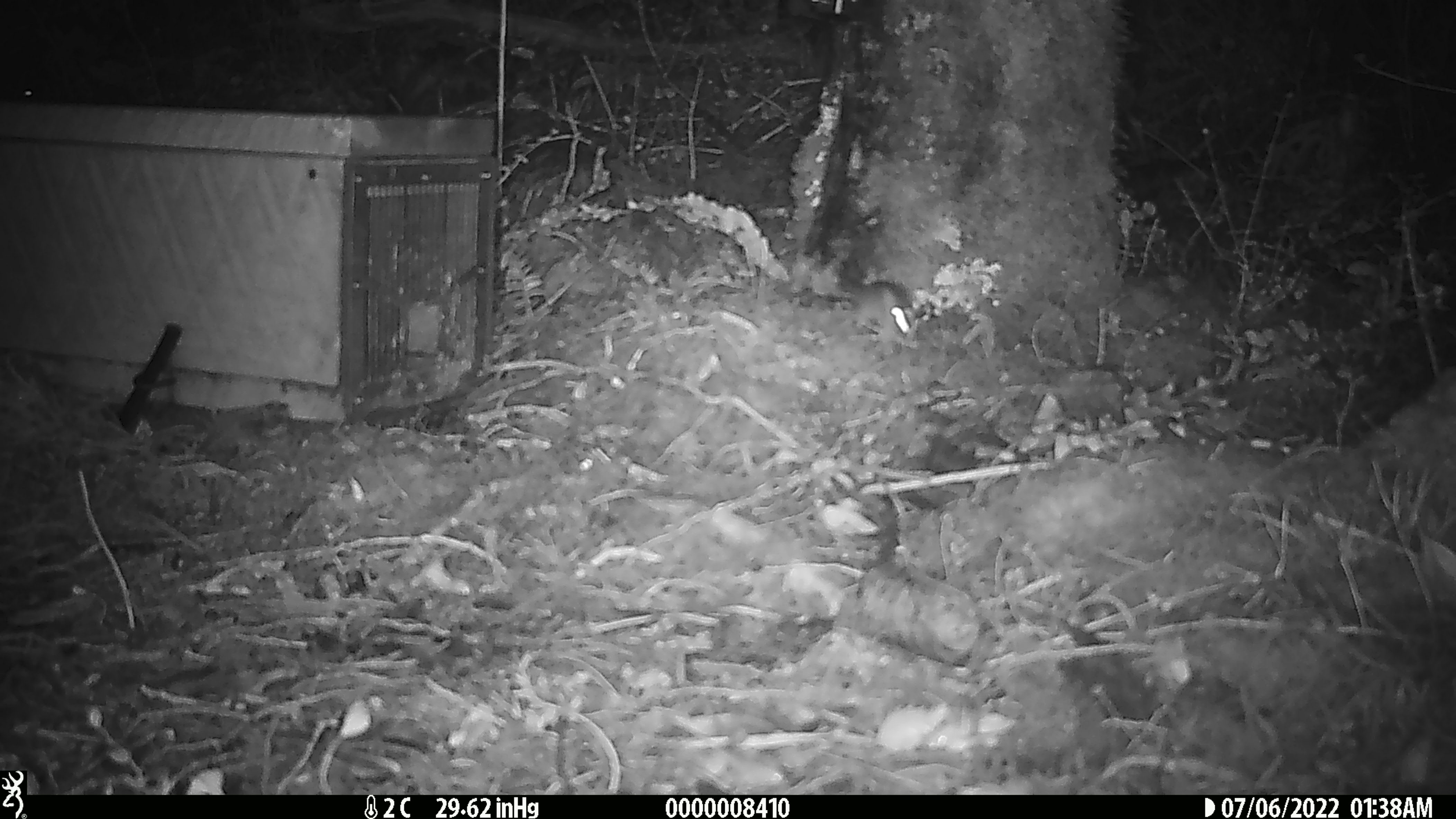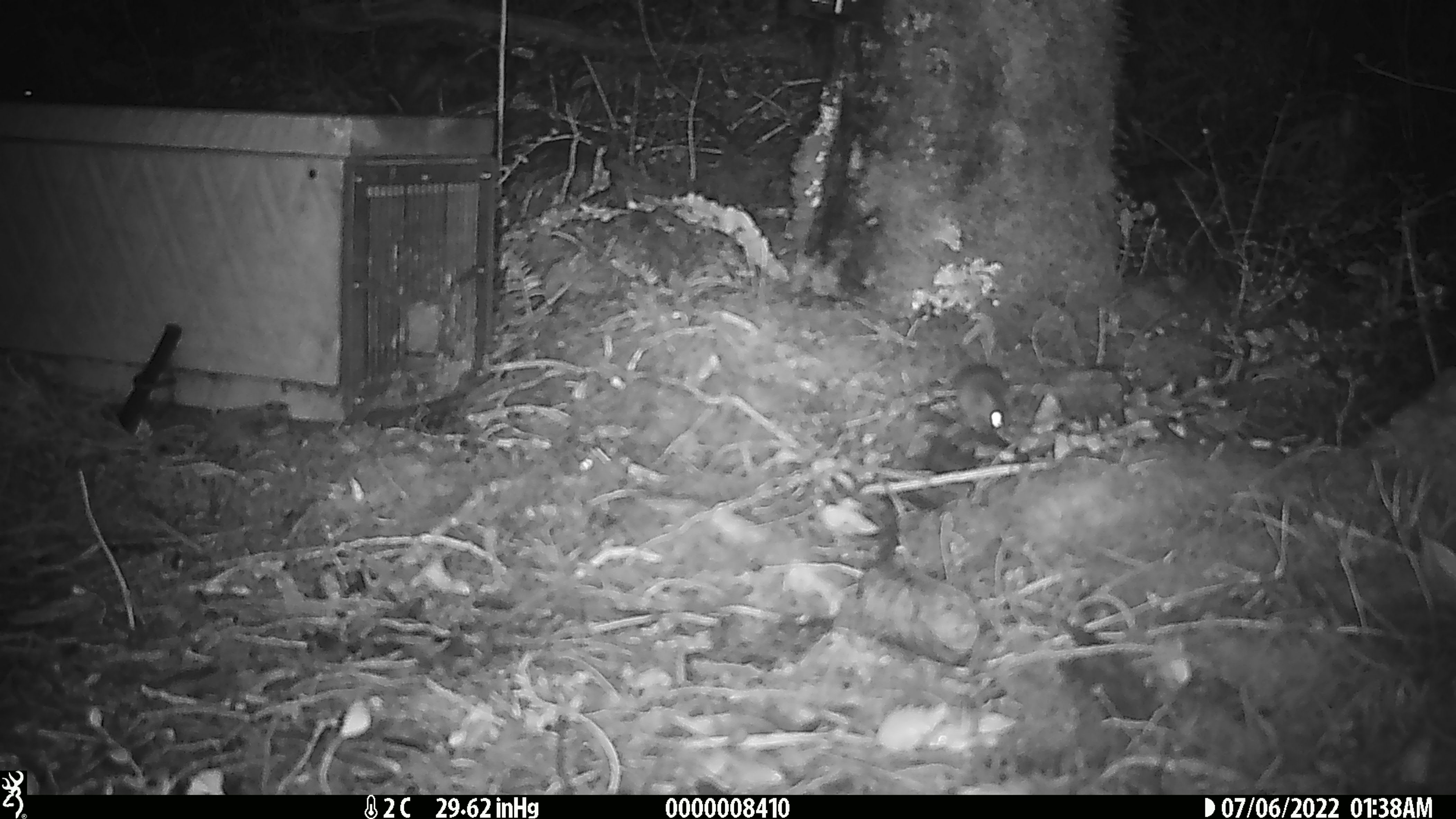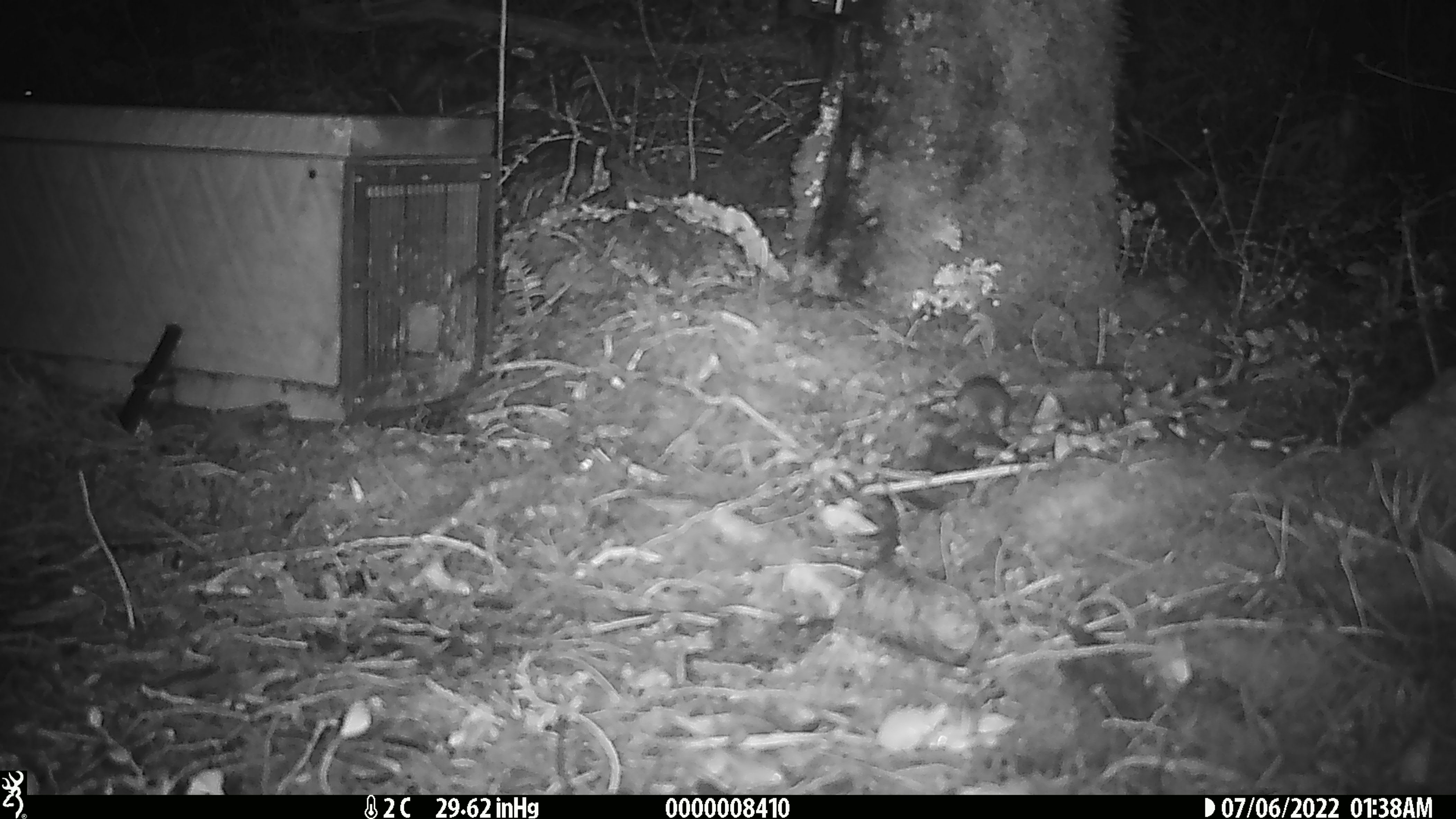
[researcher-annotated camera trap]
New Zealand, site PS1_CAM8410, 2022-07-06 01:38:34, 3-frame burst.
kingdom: Animalia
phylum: Chordata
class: Mammalia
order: Rodentia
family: Muridae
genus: Mus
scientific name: Mus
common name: mouse